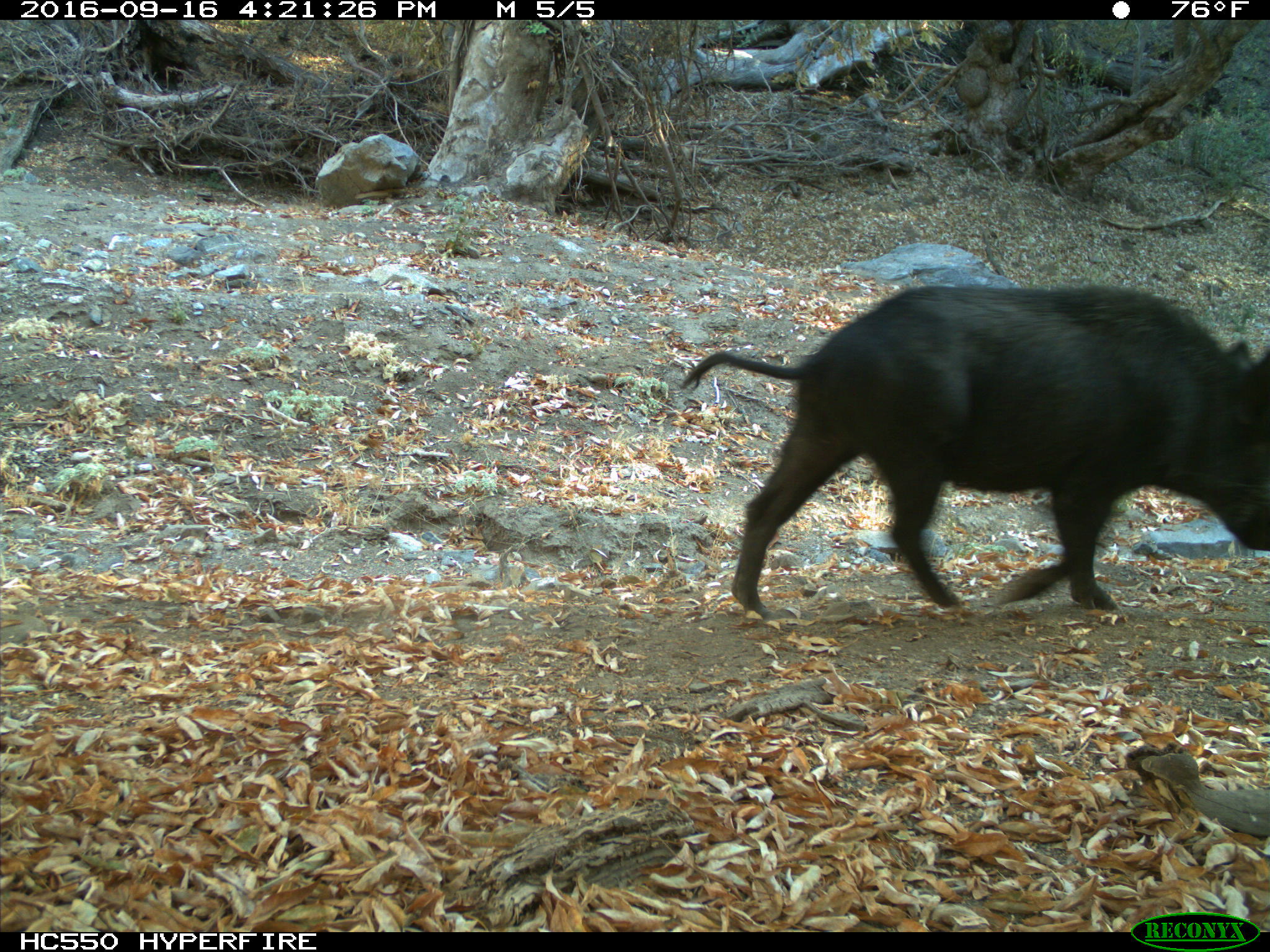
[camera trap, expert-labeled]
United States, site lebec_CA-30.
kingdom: Animalia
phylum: Chordata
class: Mammalia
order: Artiodactyla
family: Suidae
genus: Sus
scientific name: Sus scrofa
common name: wild boar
Sus scrofa (wild boar).